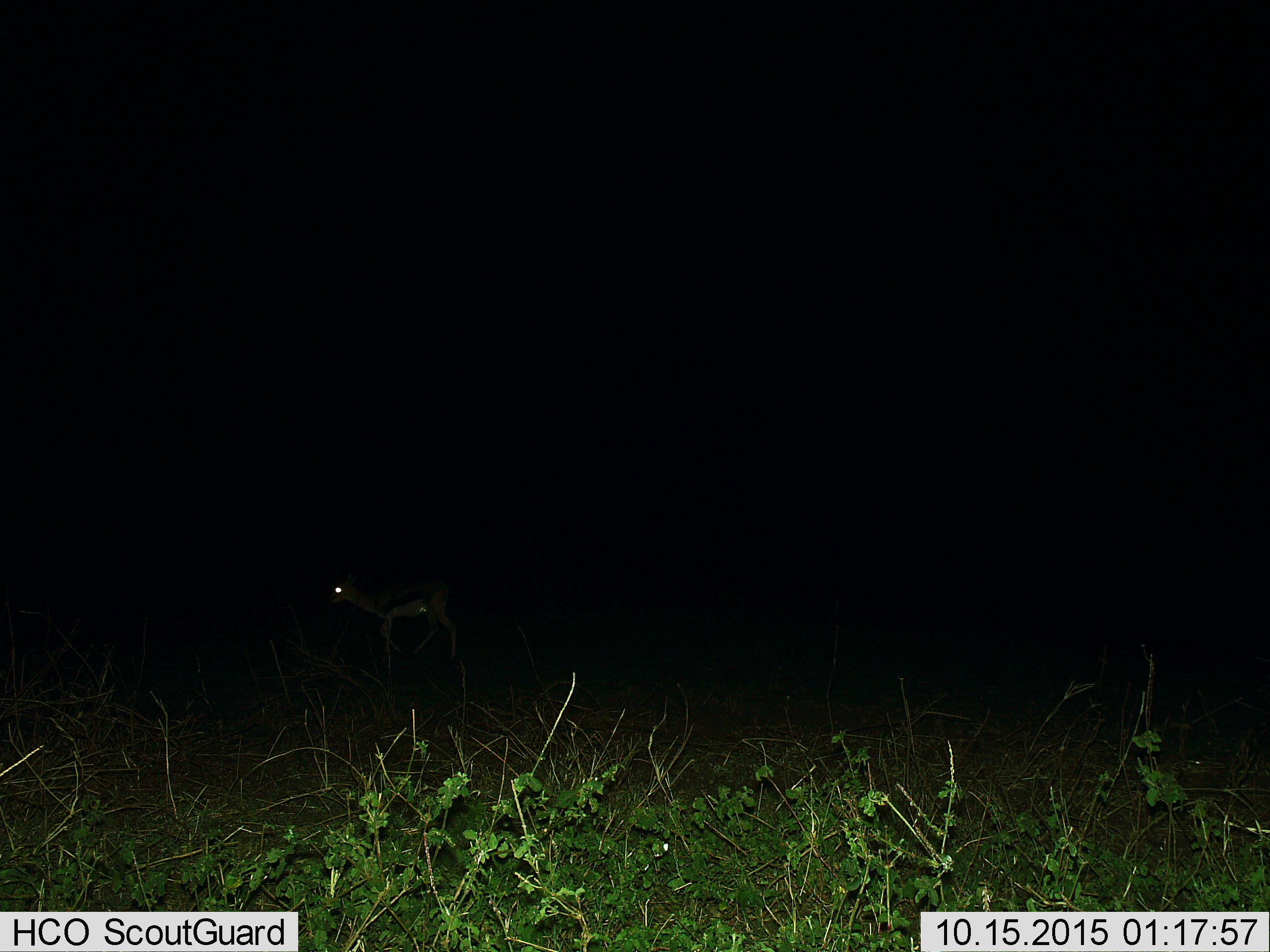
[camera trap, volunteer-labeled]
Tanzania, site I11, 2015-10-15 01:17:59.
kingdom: Animalia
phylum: Chordata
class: Mammalia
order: Artiodactyla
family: Bovidae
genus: Eudorcas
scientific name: Eudorcas thomsonii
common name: thomson's gazelle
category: gazellethomsons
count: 1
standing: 30%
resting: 0%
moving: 70%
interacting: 0%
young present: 0%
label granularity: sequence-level